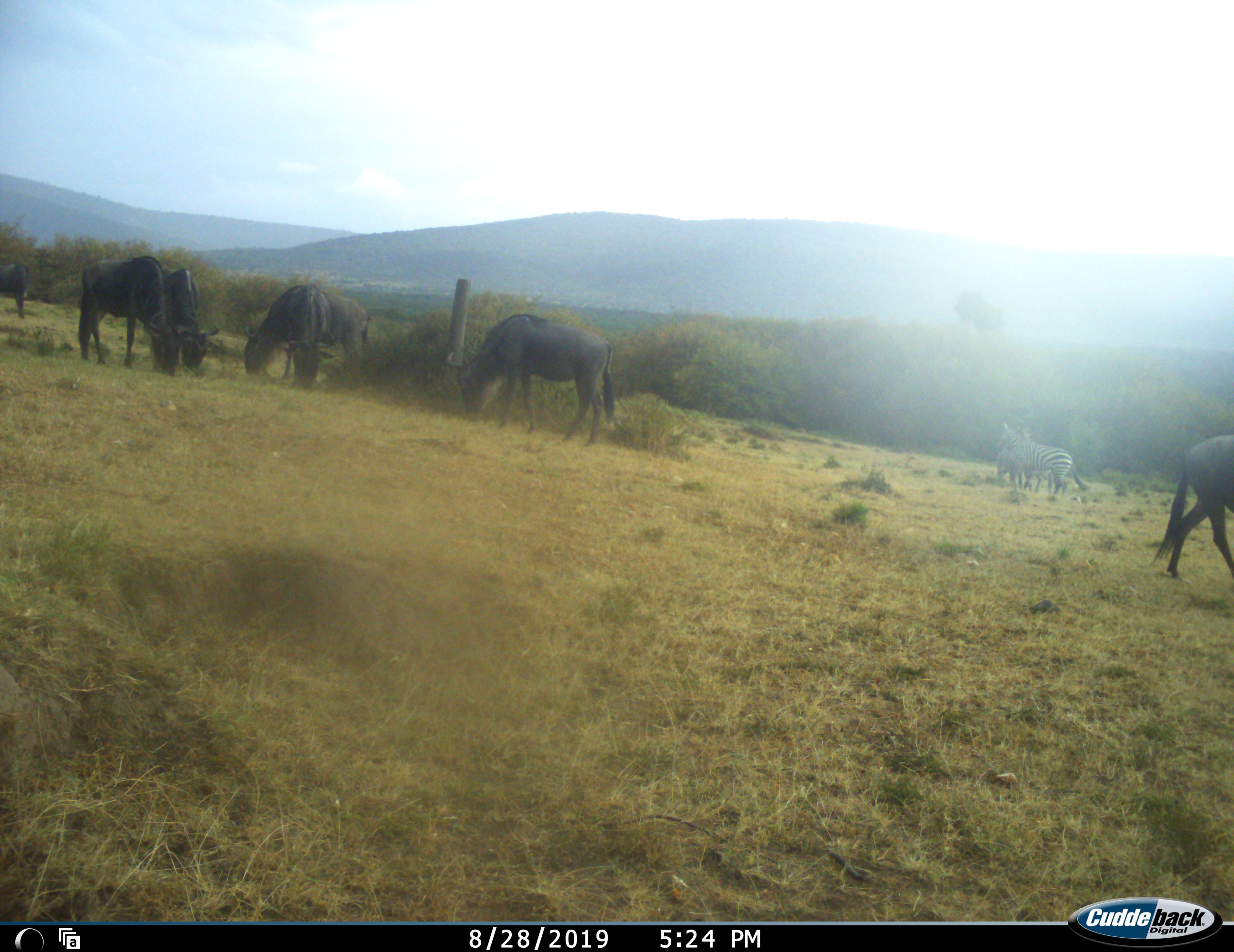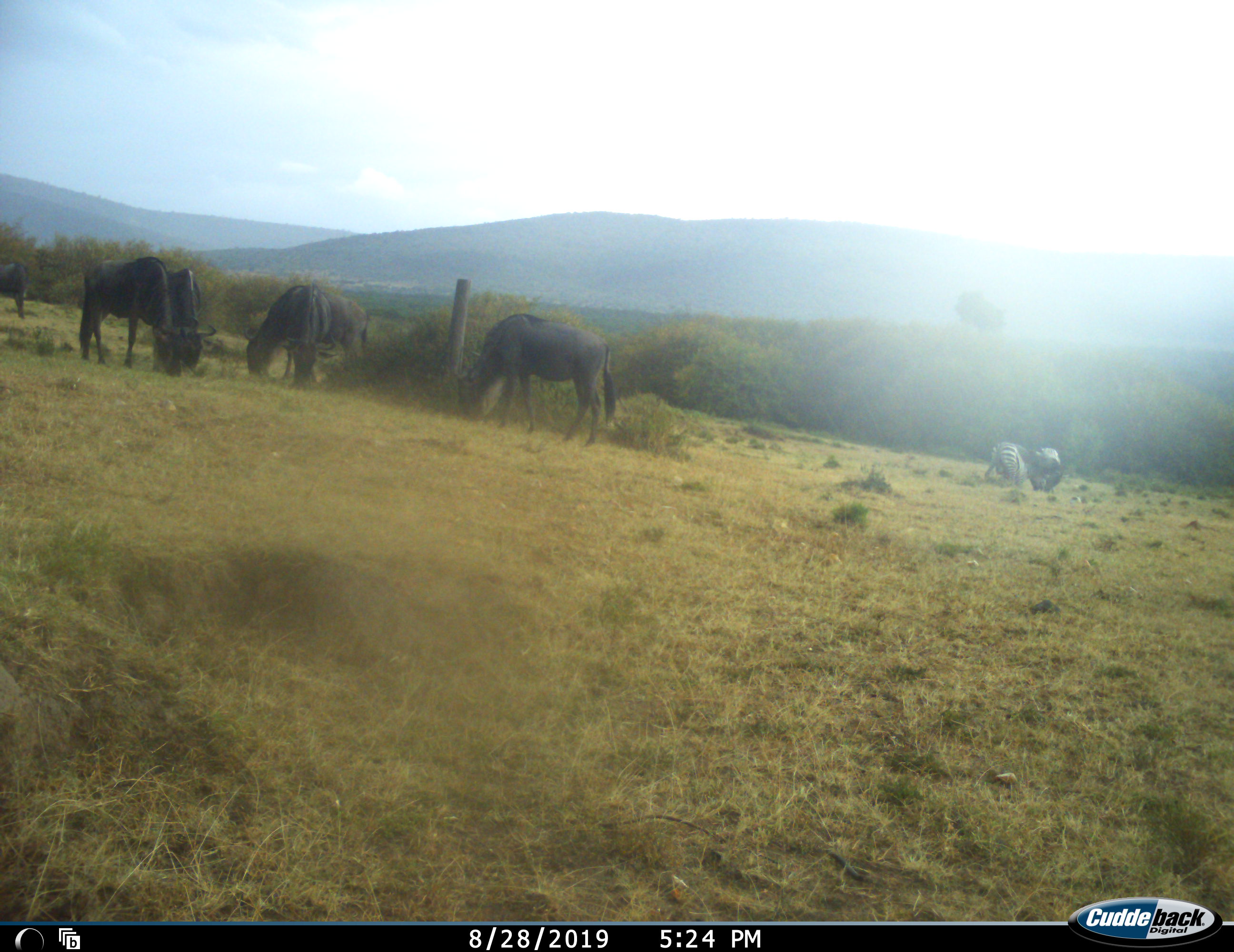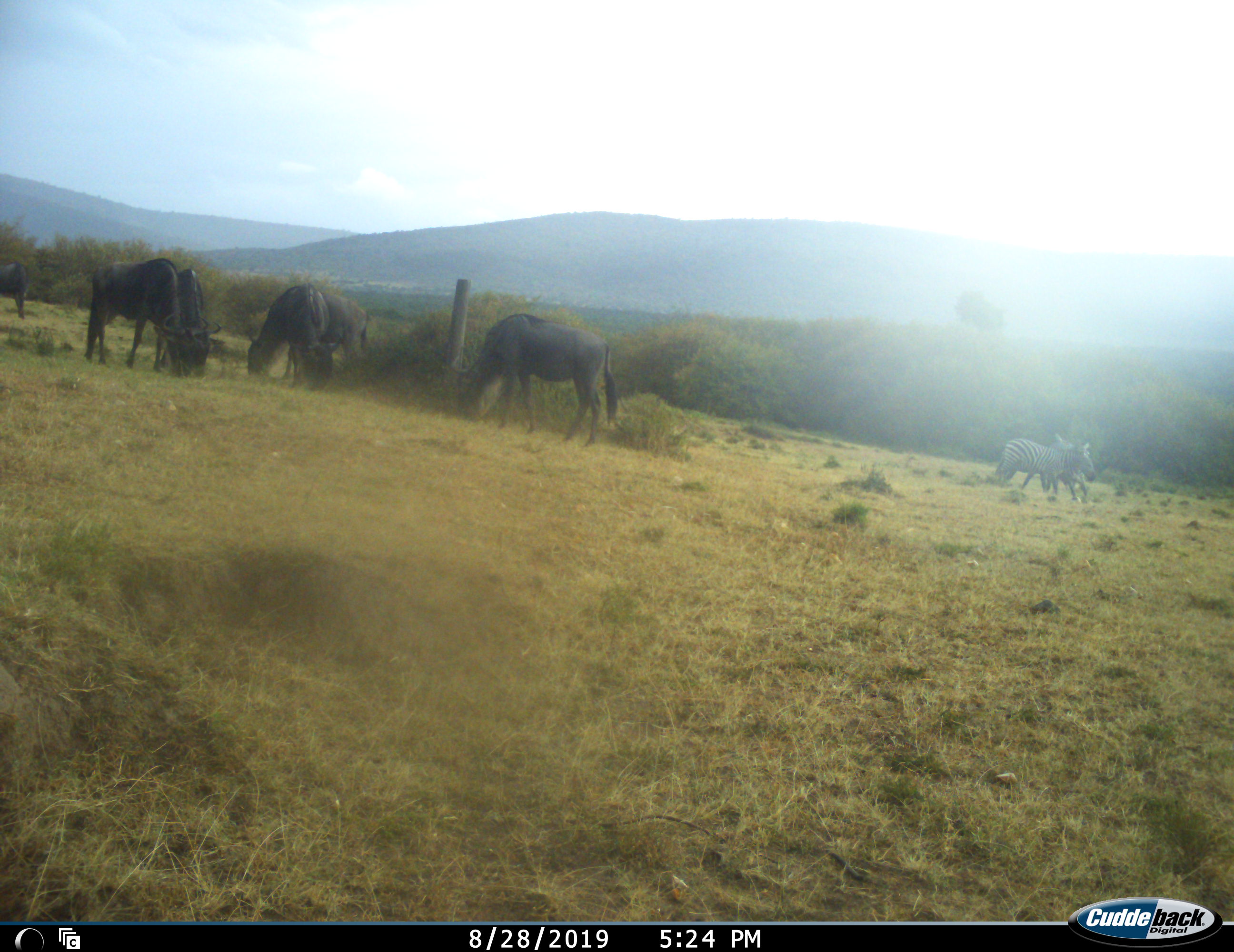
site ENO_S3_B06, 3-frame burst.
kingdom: Animalia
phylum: Chordata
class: Mammalia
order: Artiodactyla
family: Bovidae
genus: Connochaetes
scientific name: Connochaetes taurinus taurinus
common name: blue wildebeest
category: wildebeestblue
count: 7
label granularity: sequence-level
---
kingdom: Animalia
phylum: Chordata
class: Mammalia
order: Perissodactyla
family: Equidae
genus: Equus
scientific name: Equus quagga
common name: plains zebra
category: zebraplains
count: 2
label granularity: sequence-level